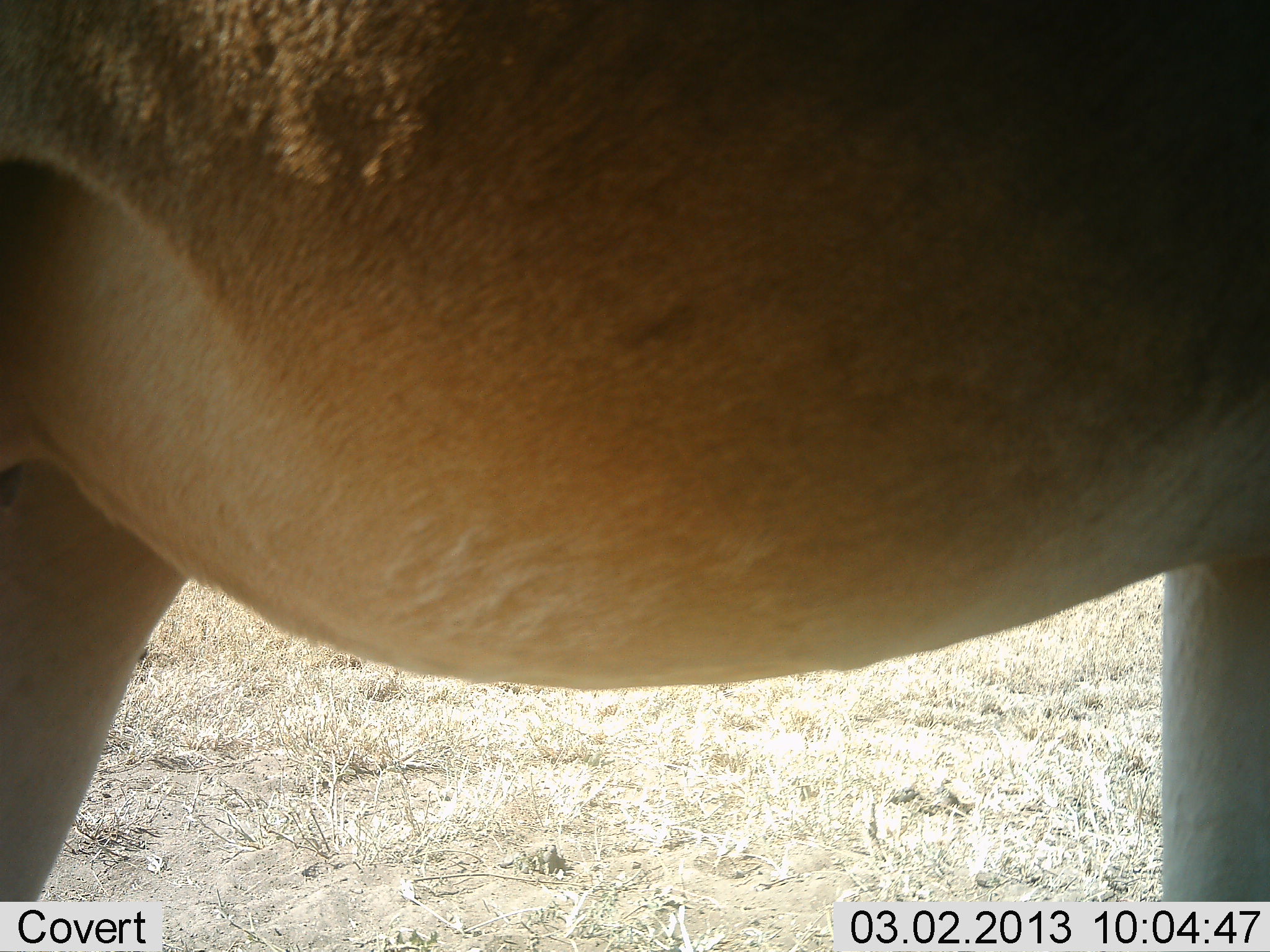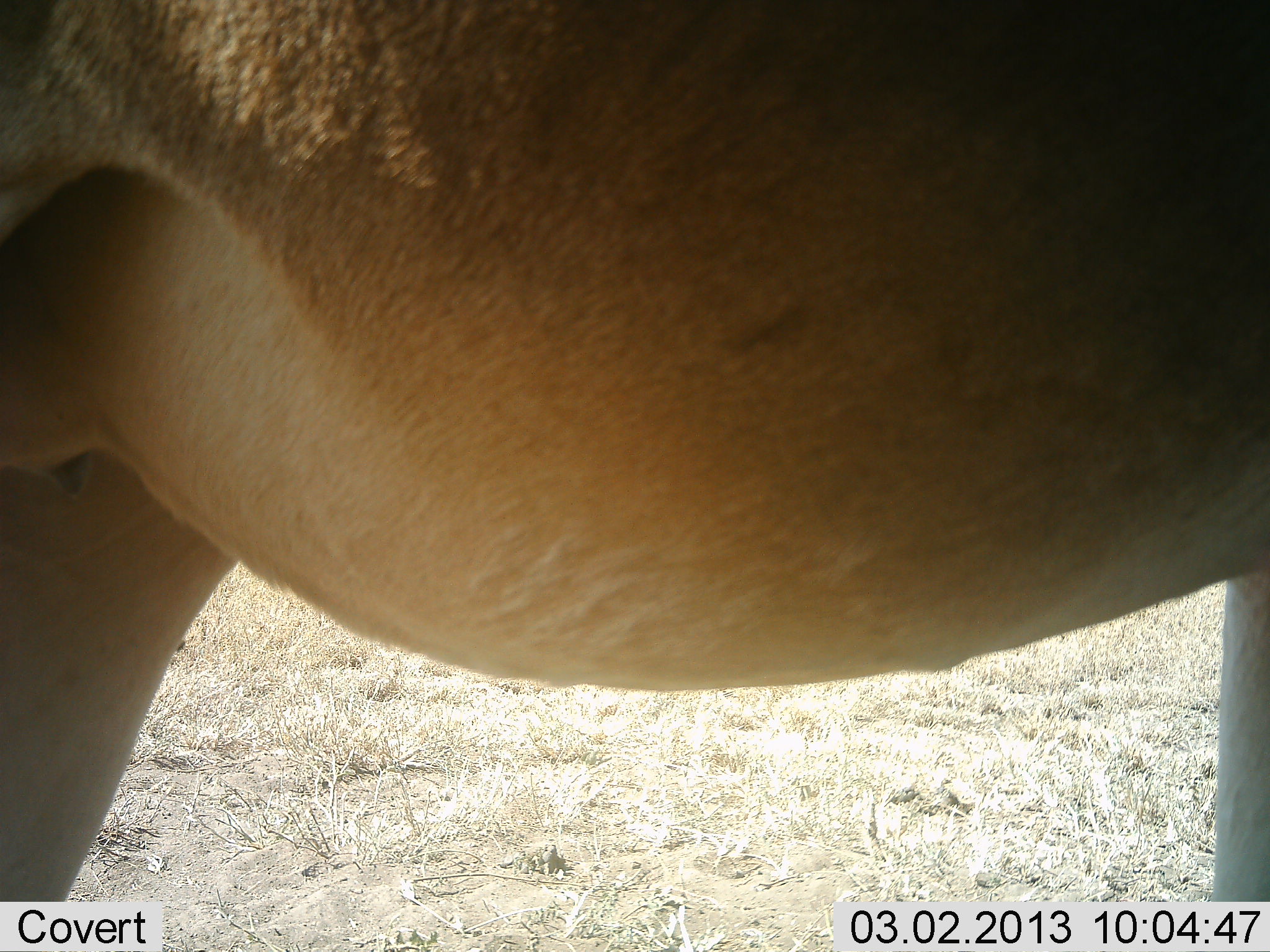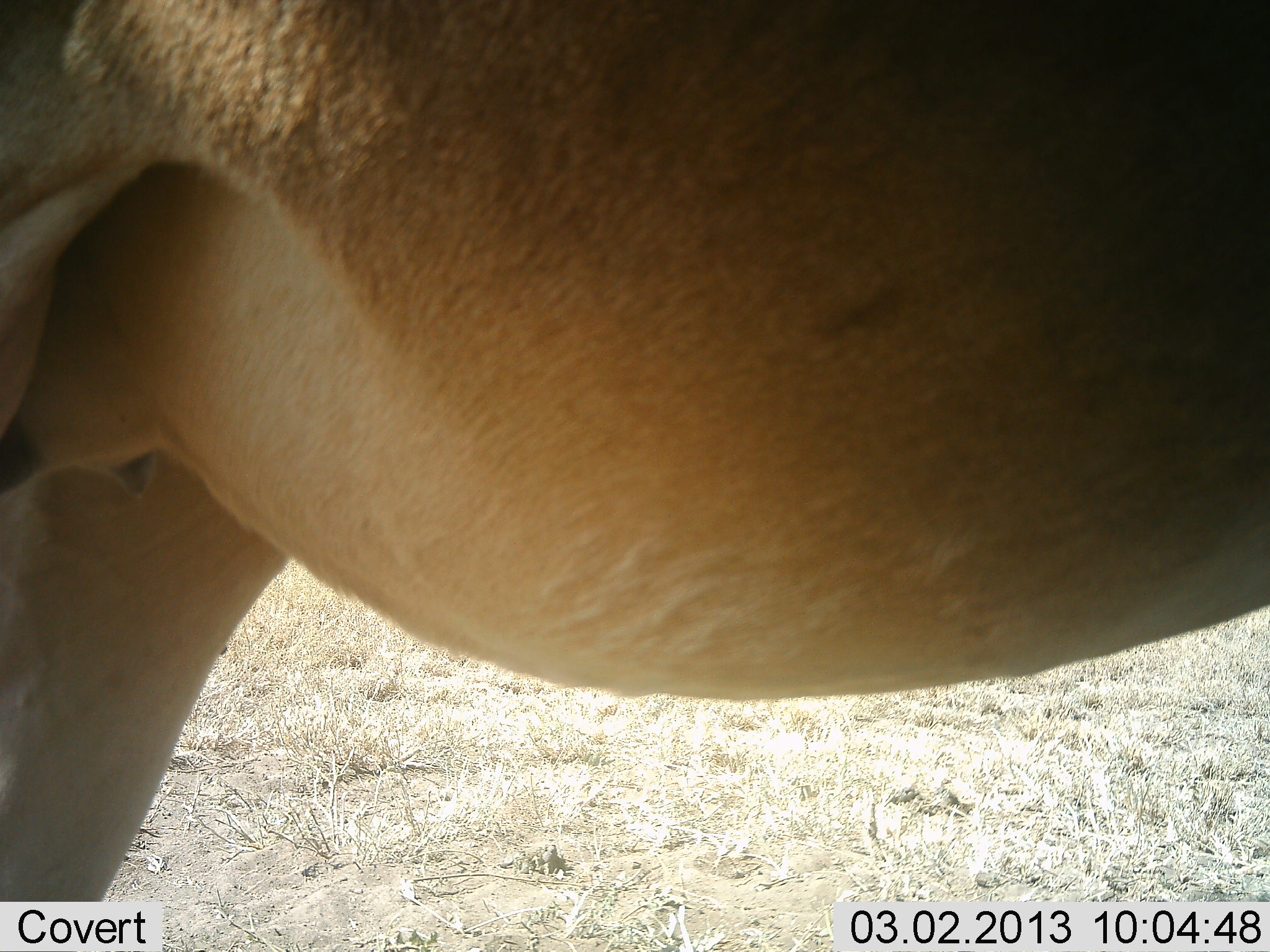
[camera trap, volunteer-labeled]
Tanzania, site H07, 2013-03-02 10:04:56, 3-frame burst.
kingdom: Animalia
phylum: Chordata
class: Mammalia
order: Artiodactyla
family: Bovidae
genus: Alcelaphus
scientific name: Alcelaphus buselaphus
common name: hartebeest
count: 1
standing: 76%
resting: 0%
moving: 24%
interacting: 0%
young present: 0%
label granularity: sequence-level